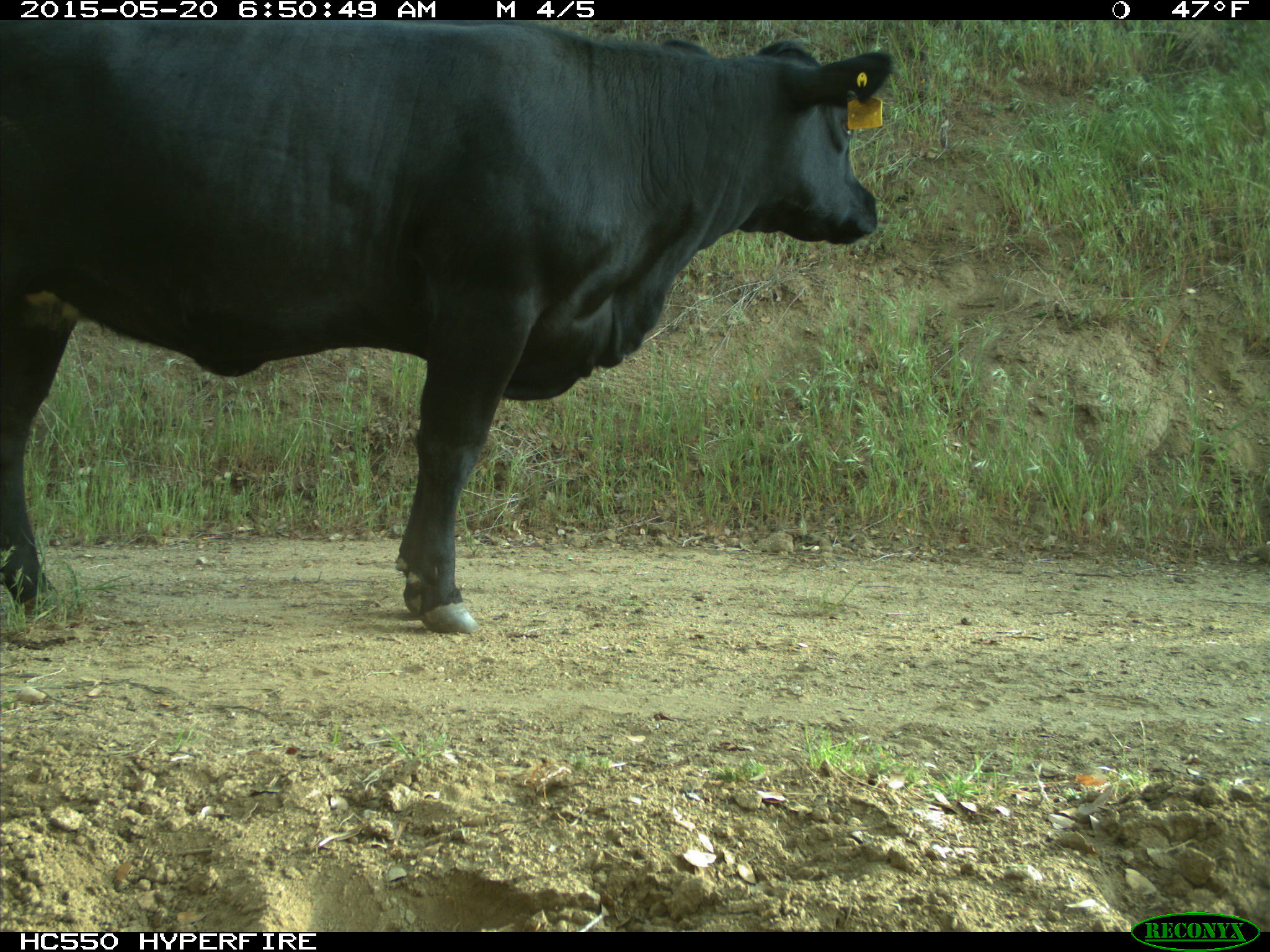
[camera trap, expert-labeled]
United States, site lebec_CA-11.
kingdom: Animalia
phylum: Chordata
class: Mammalia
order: Artiodactyla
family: Bovidae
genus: Bos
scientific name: Bos taurus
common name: domestic cow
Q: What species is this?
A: Bos taurus (domestic cow).